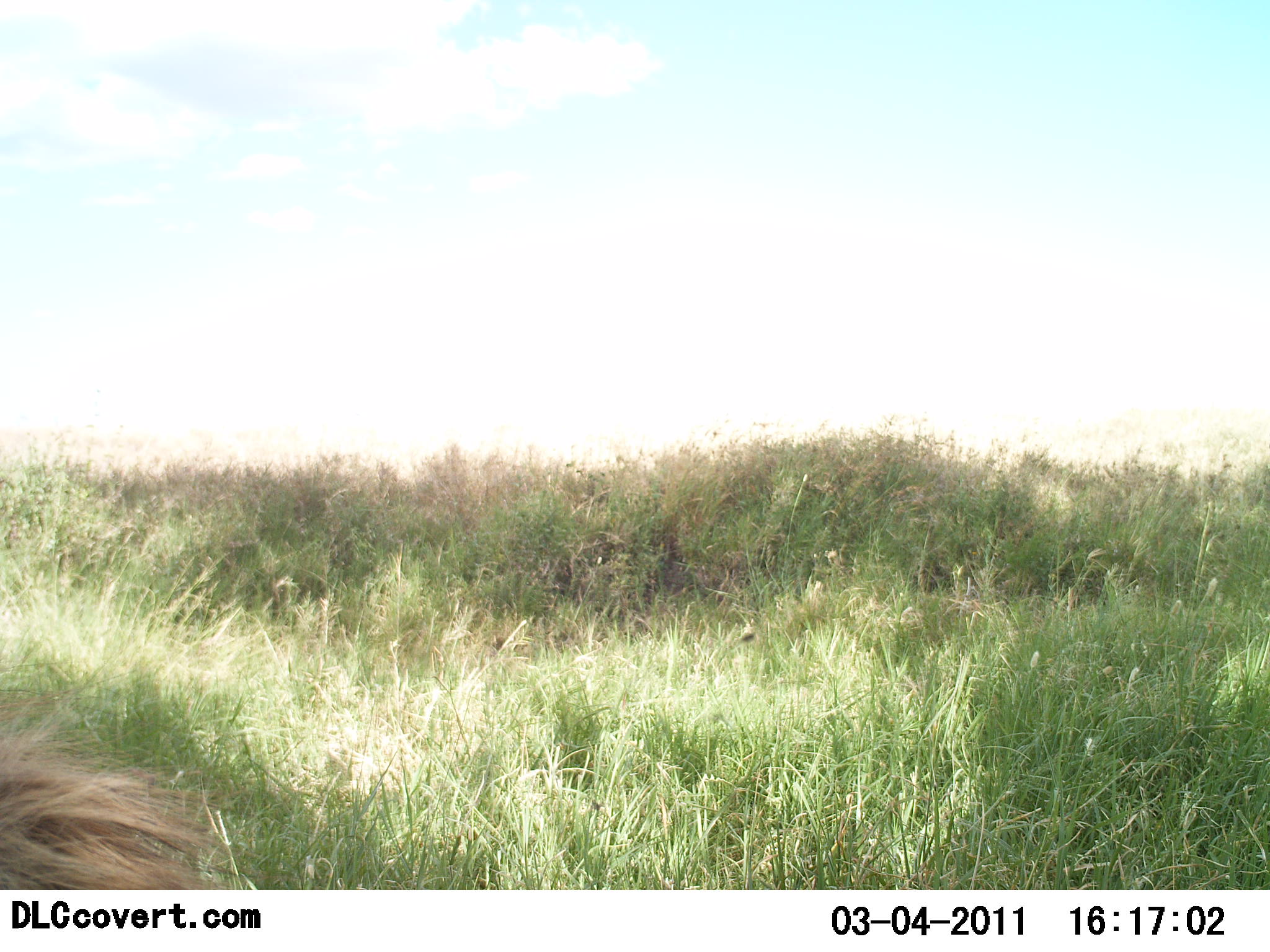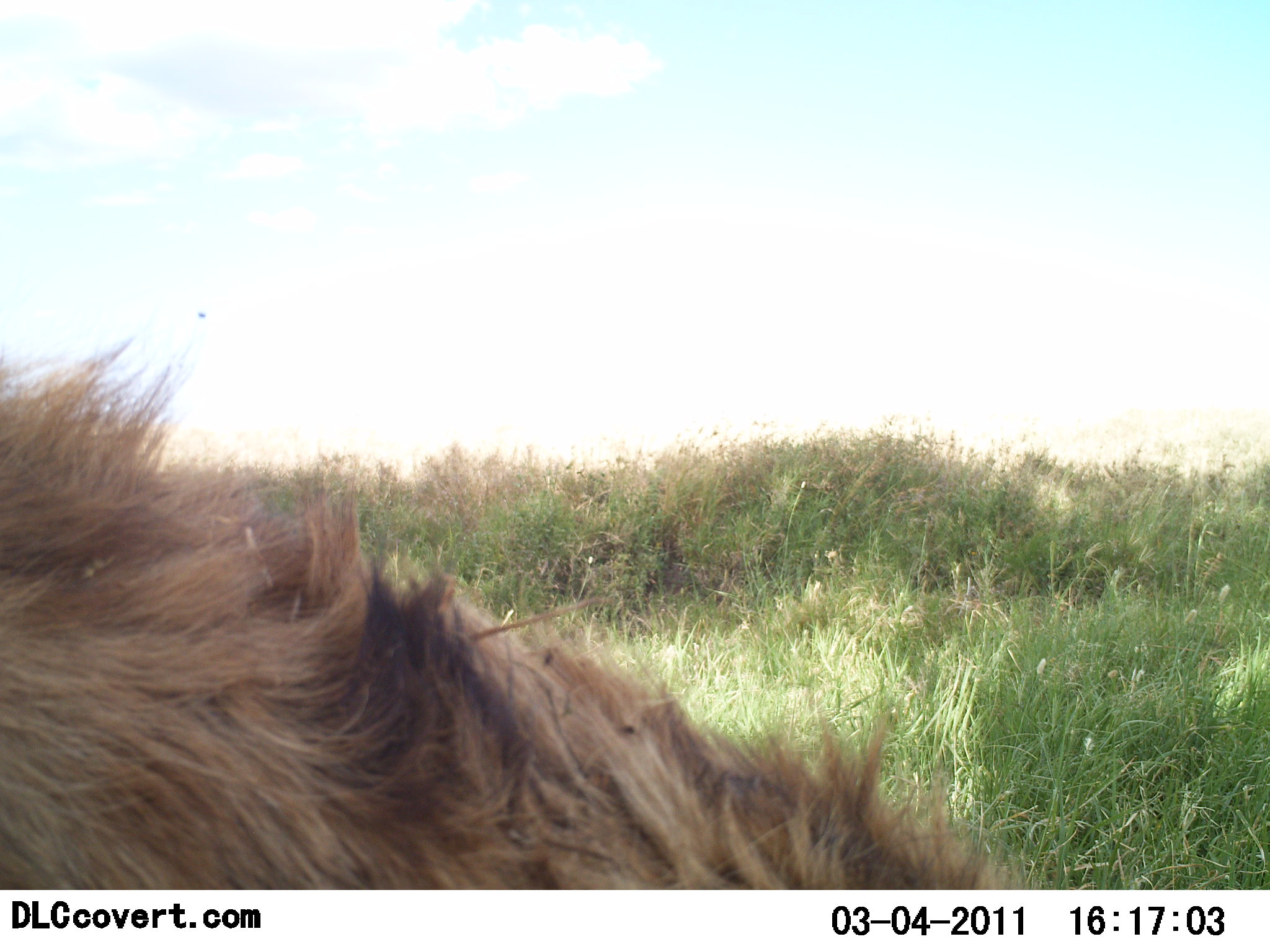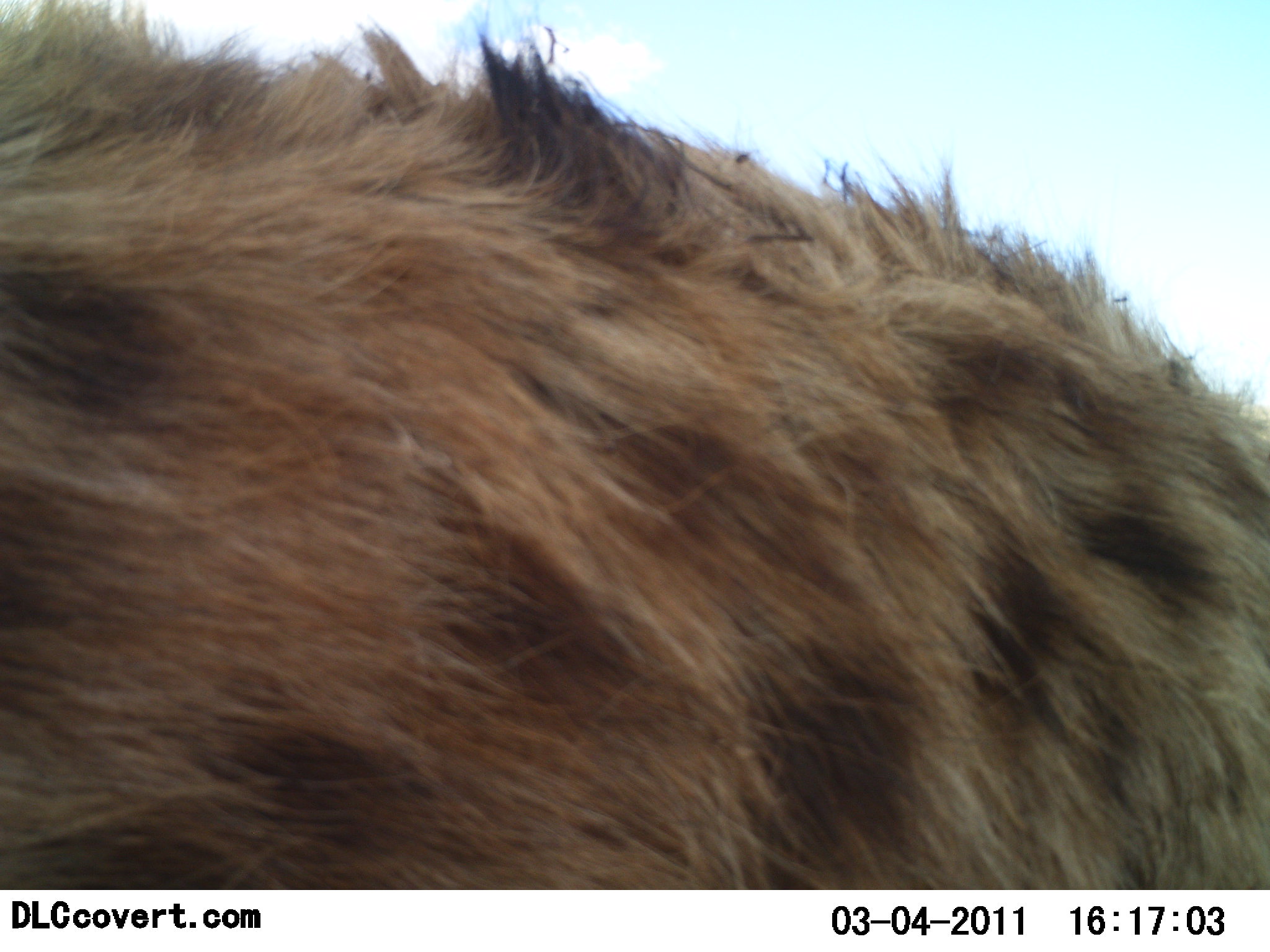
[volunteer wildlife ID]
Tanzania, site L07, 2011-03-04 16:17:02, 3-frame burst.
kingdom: Animalia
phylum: Chordata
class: Mammalia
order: Carnivora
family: Hyaenidae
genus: Crocuta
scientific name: Crocuta crocuta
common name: spotted hyena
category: hyenaspotted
Hyenaspotted (spotted hyena) (Crocuta crocuta), count 1. Behavior (volunteer vote fractions): standing 43%, resting 14%, moving 57%, interacting 0%. Young present (vote fraction): 0%. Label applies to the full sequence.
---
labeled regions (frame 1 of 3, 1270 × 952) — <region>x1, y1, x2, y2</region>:
animal: <region>0, 671, 271, 891</region>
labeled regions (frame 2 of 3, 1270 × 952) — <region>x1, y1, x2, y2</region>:
animal: <region>0, 322, 1047, 895</region>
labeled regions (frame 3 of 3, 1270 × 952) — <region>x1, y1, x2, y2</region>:
animal: <region>0, 0, 1270, 895</region>